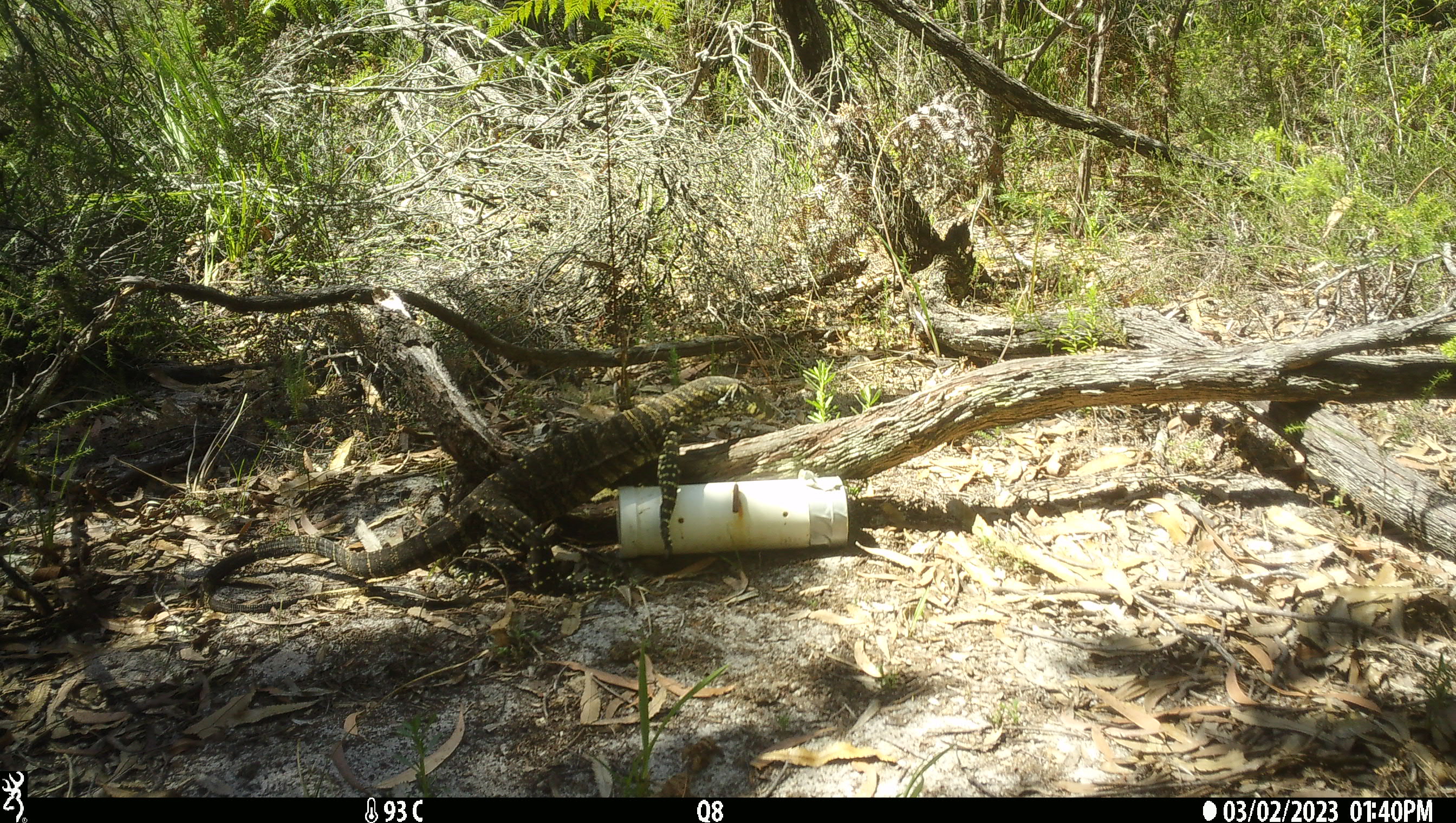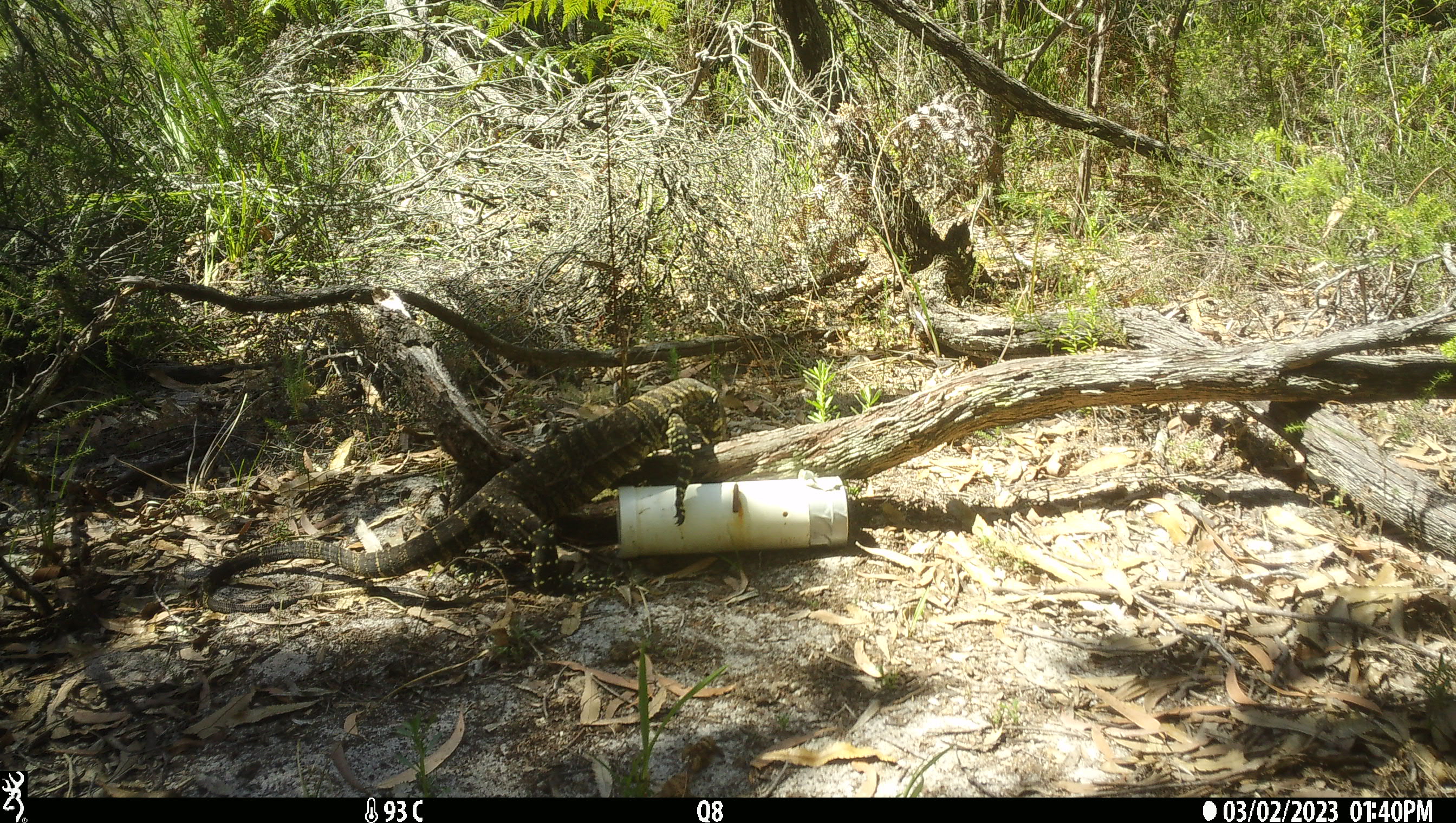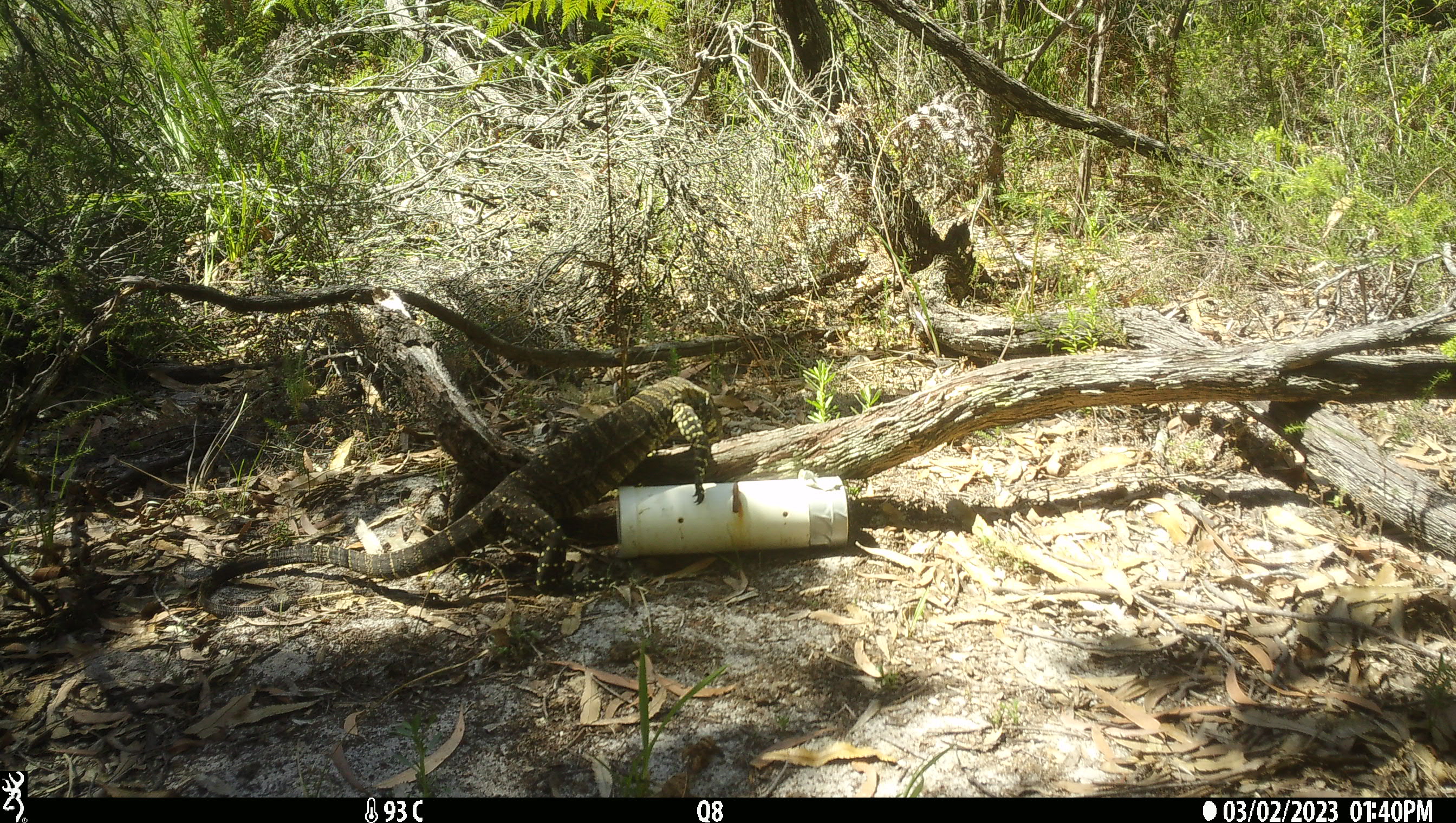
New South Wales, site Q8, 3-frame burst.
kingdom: Animalia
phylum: Chordata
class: Reptilia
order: Squamata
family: Varanidae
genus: Varanus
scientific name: Varanus varius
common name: lace monitor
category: goanna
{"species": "goanna (lace monitor) (Varanus varius)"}